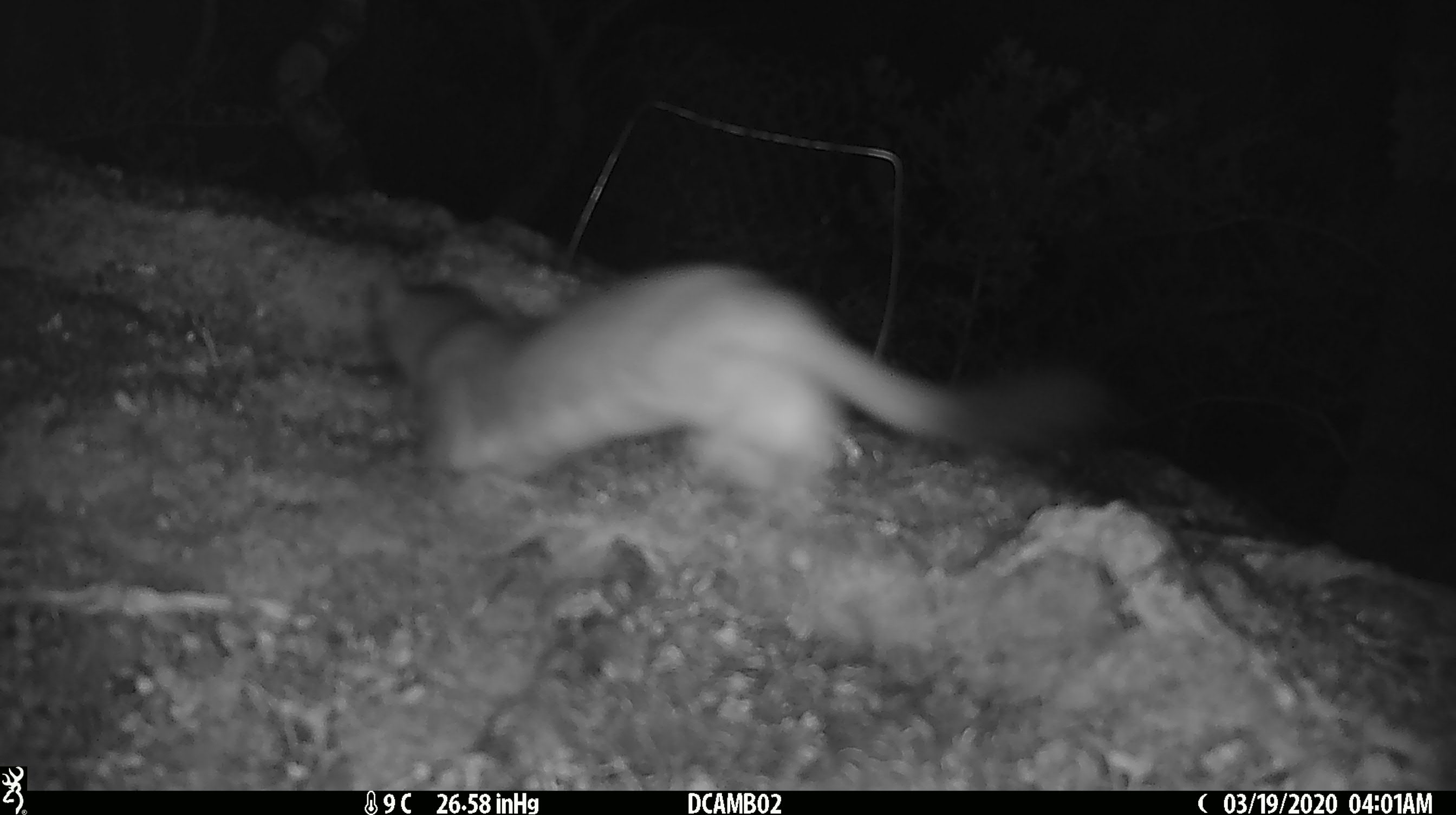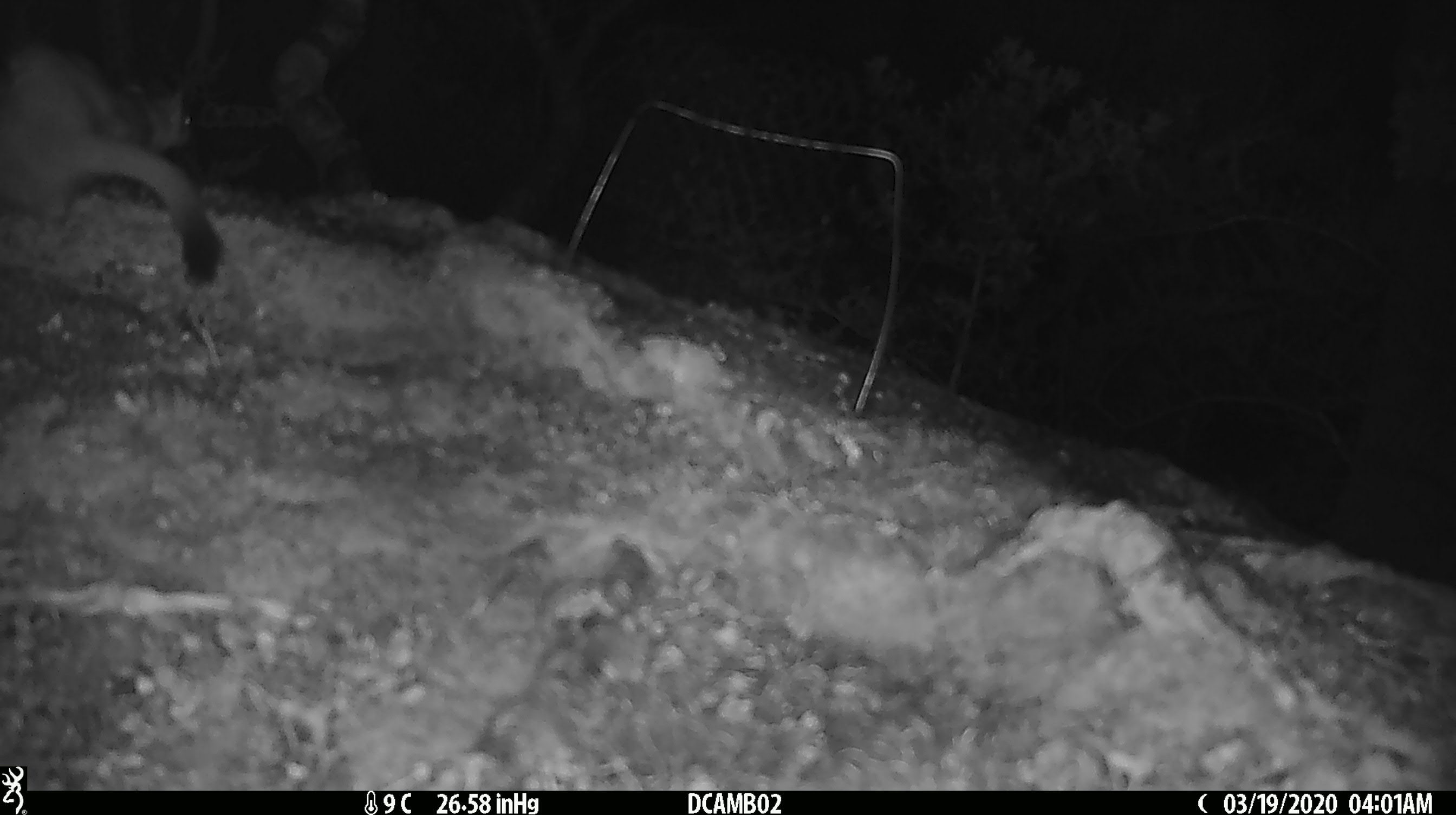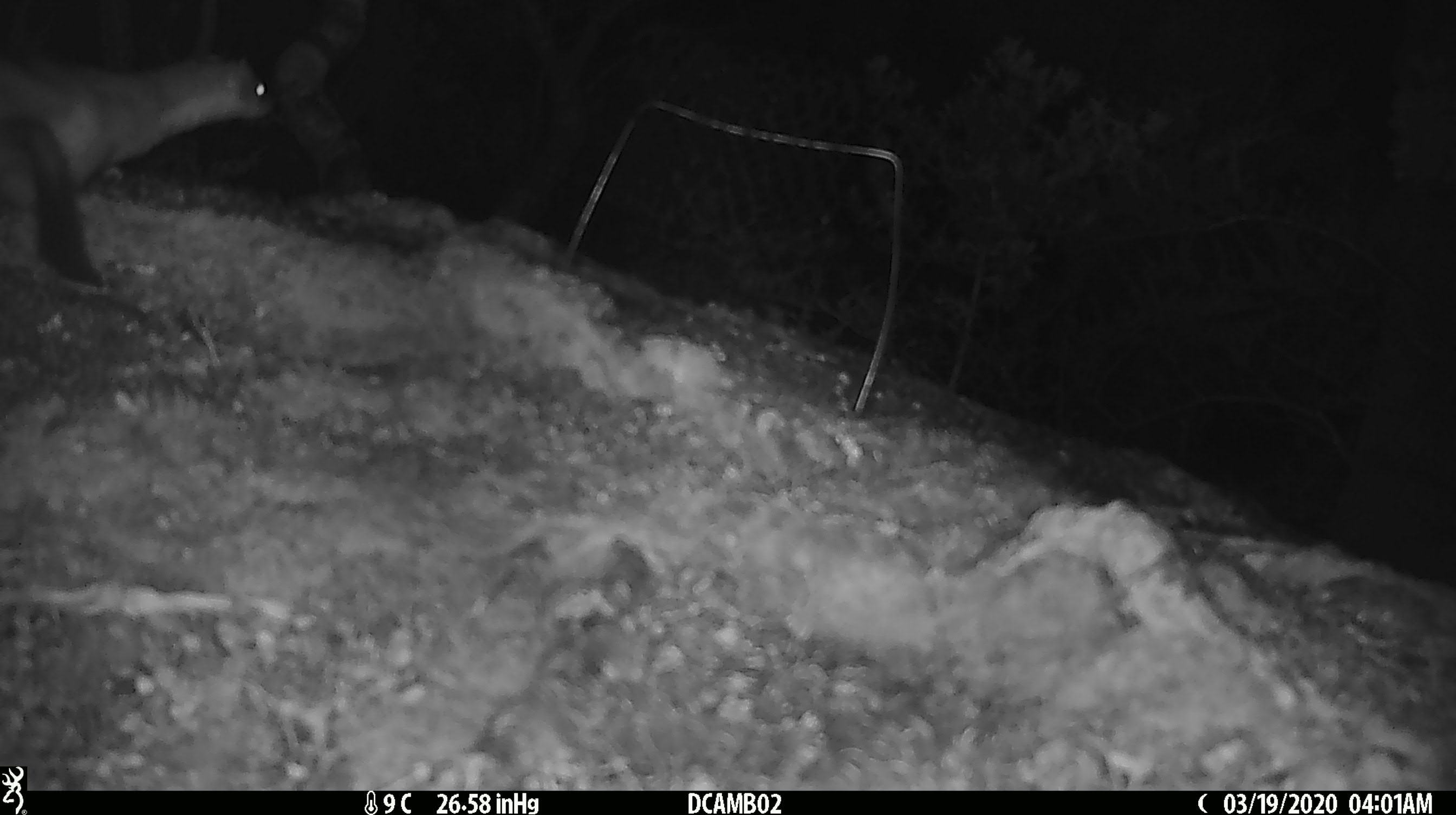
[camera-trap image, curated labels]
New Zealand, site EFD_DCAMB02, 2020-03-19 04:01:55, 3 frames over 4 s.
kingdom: Animalia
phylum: Chordata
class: Mammalia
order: Carnivora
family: Mustelidae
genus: Mustela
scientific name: Mustela erminea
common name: stoat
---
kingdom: Animalia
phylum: Chordata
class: Mammalia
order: Rodentia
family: Muridae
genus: Mus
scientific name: Mus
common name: mouse